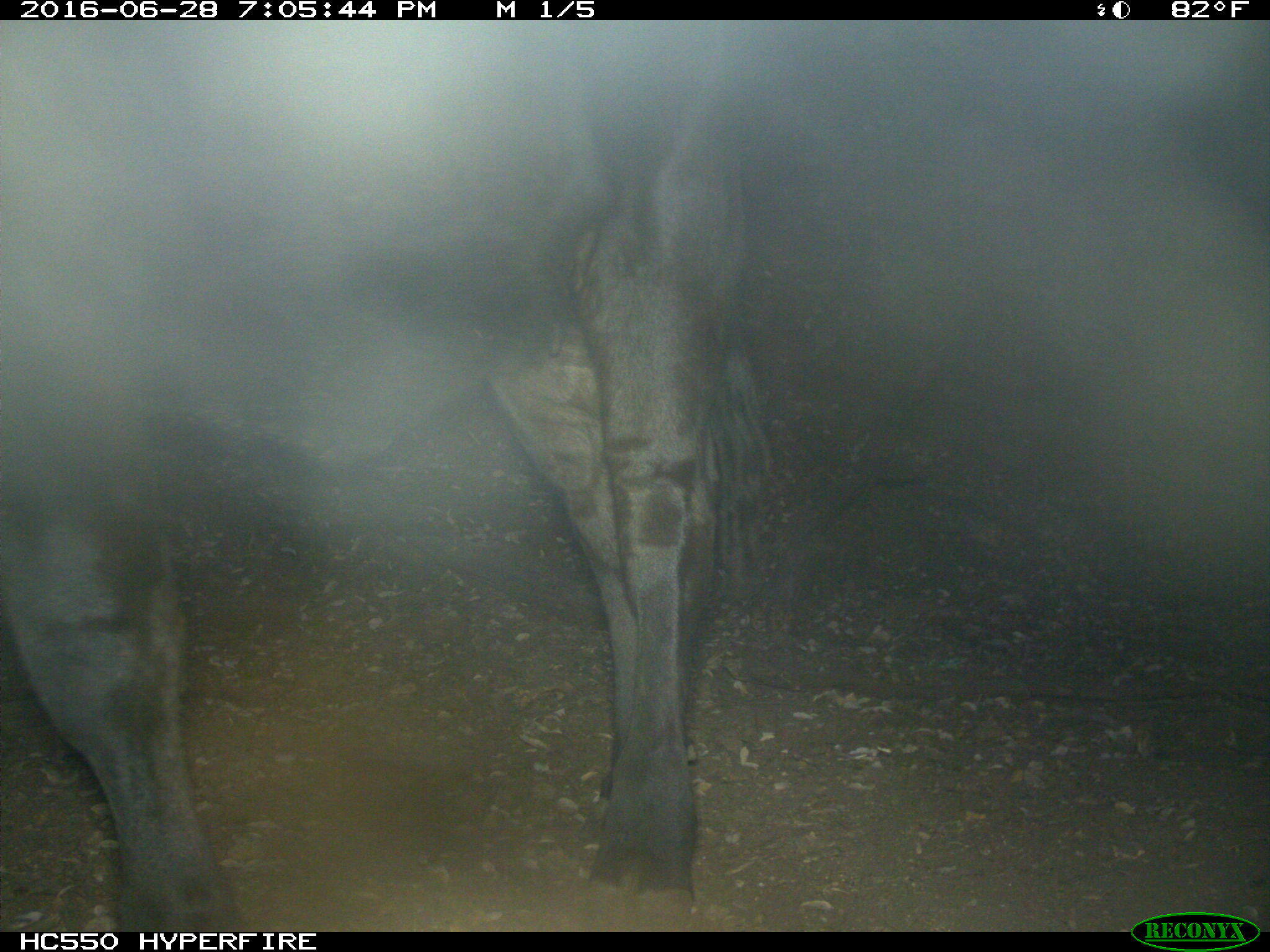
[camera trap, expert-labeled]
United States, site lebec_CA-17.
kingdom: Animalia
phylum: Chordata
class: Mammalia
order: Artiodactyla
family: Bovidae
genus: Bos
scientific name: Bos taurus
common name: domestic cow